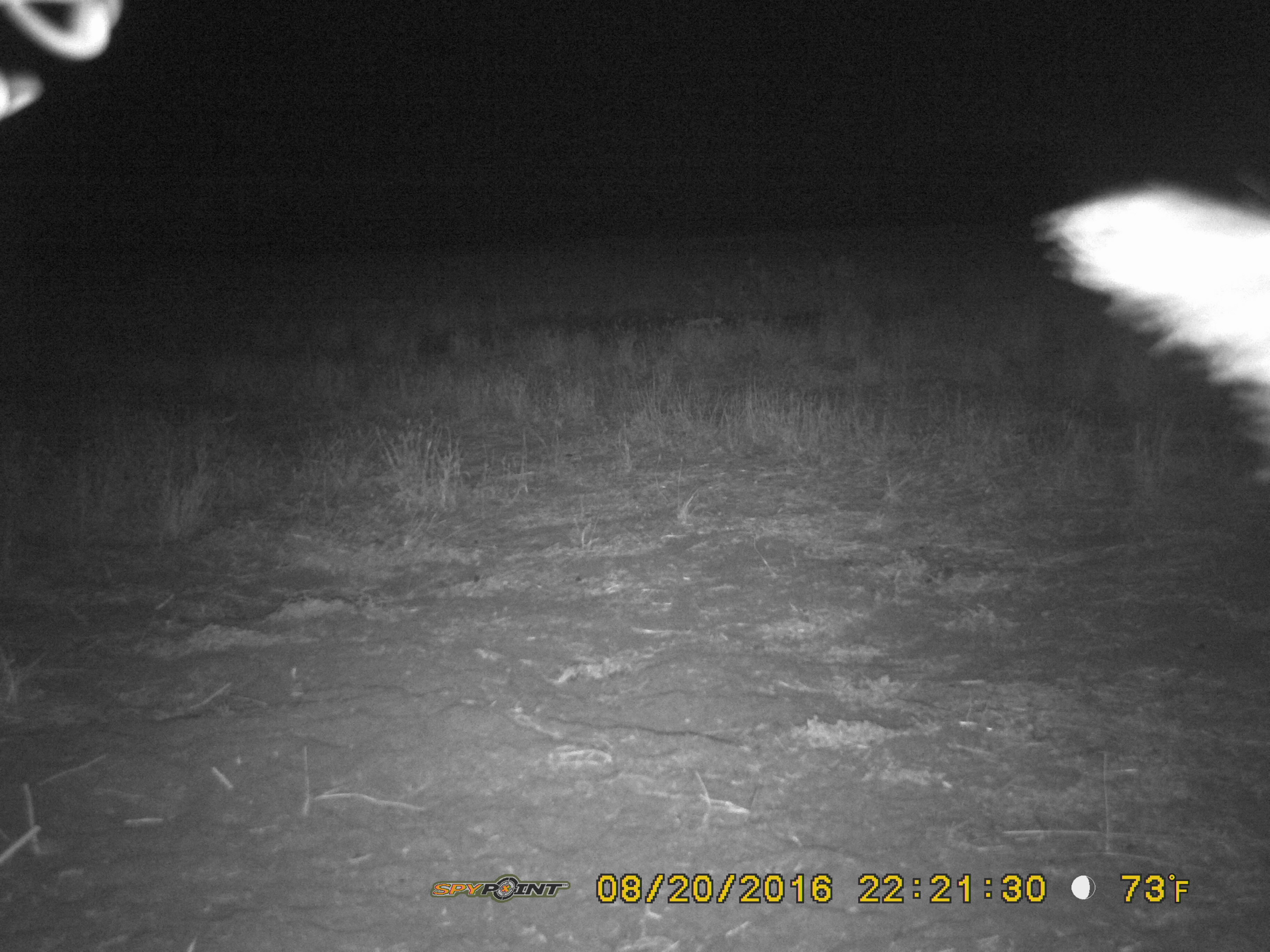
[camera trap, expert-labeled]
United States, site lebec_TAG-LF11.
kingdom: Animalia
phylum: Chordata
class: Mammalia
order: Artiodactyla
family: Suidae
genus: Sus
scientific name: Sus scrofa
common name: wild boar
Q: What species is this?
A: Sus scrofa (wild boar).